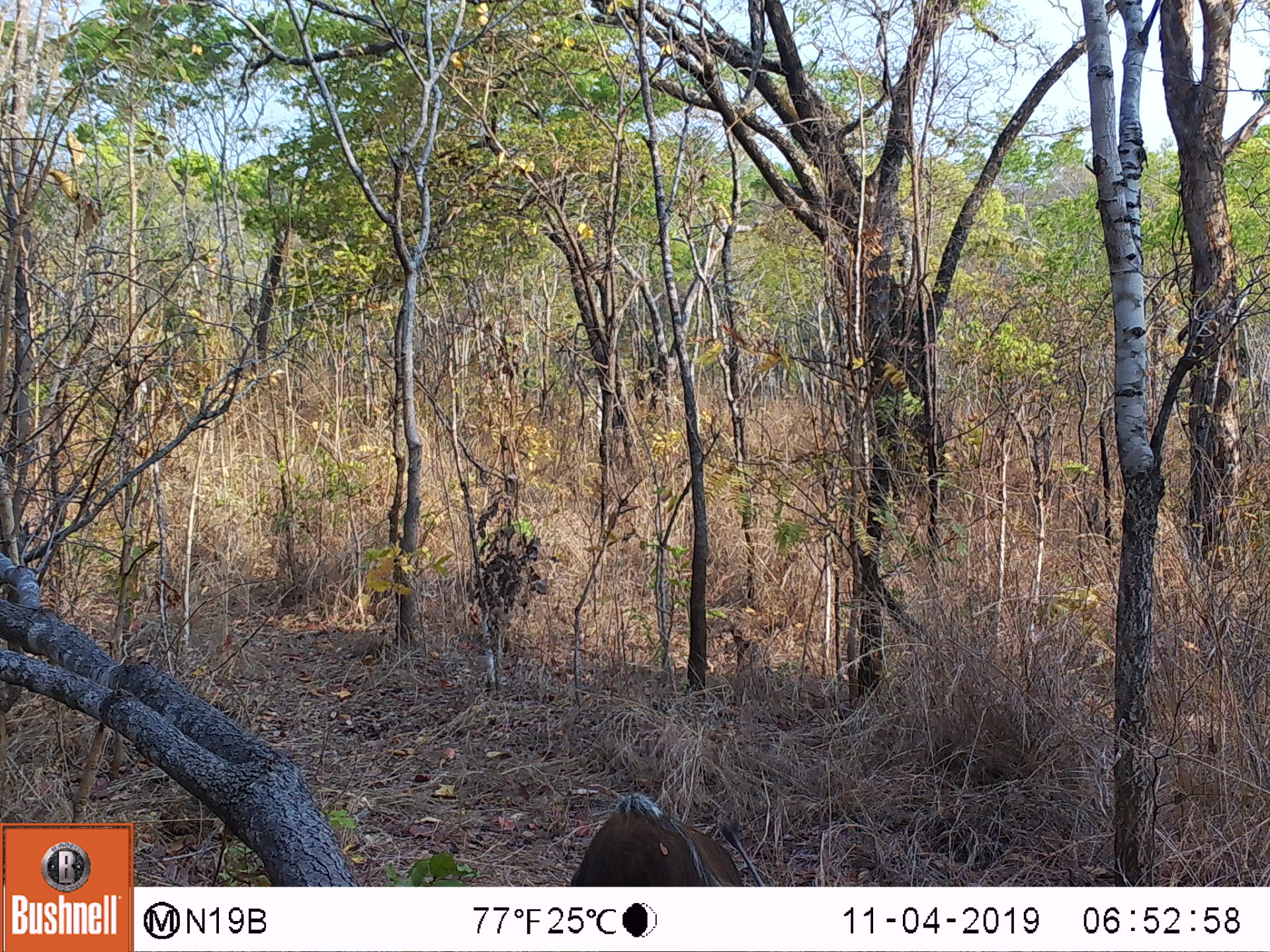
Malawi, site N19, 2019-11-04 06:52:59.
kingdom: Animalia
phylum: Chordata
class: Mammalia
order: Artiodactyla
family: Suidae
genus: Potamochoerus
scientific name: Potamochoerus larvatus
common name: bushpig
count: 1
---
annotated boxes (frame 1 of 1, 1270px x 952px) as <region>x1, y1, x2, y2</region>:
bushpig: <region>559, 789, 774, 885</region>